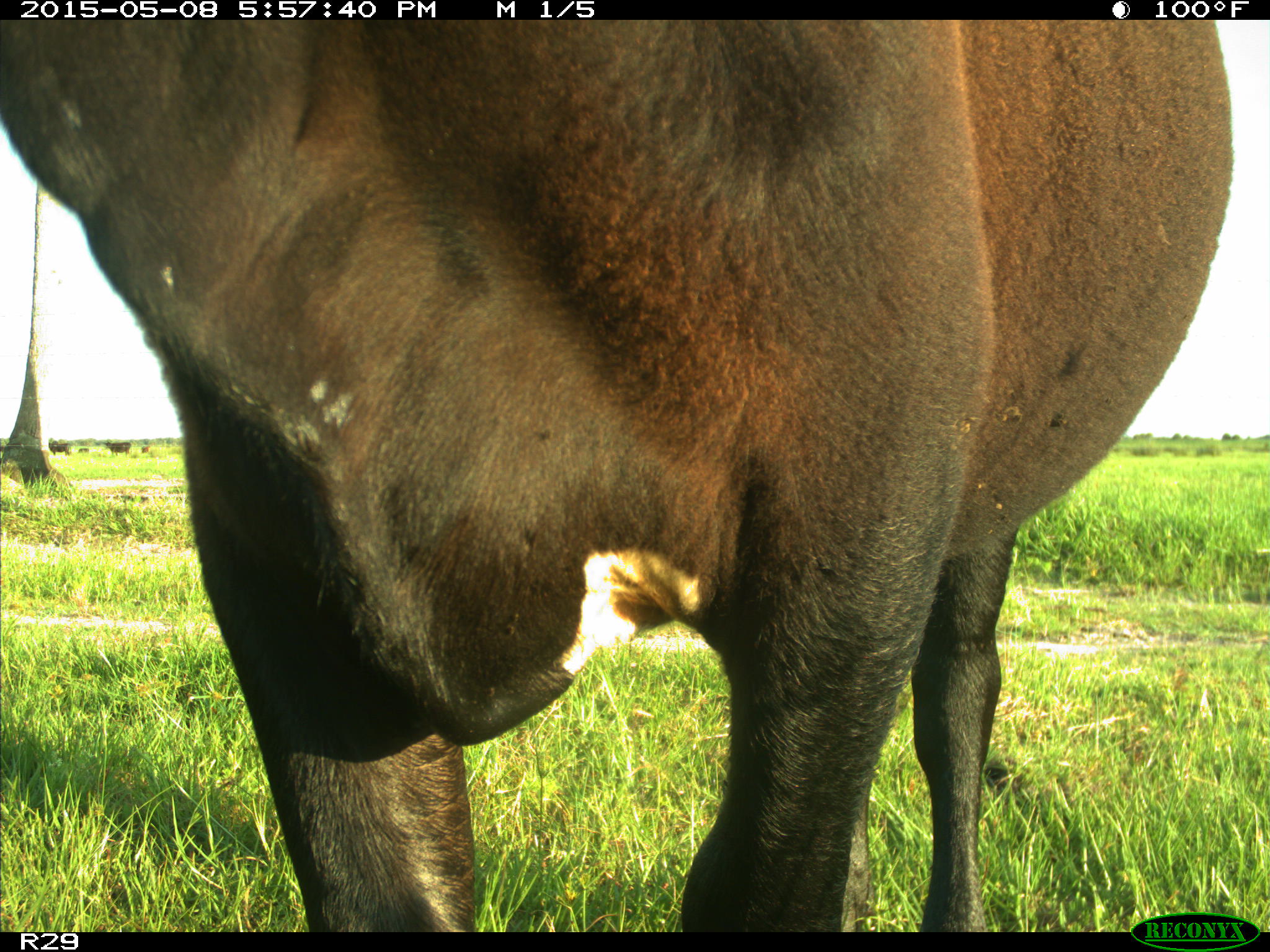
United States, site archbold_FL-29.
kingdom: Animalia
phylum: Chordata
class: Mammalia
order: Artiodactyla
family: Bovidae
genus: Bos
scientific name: Bos taurus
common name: domestic cow